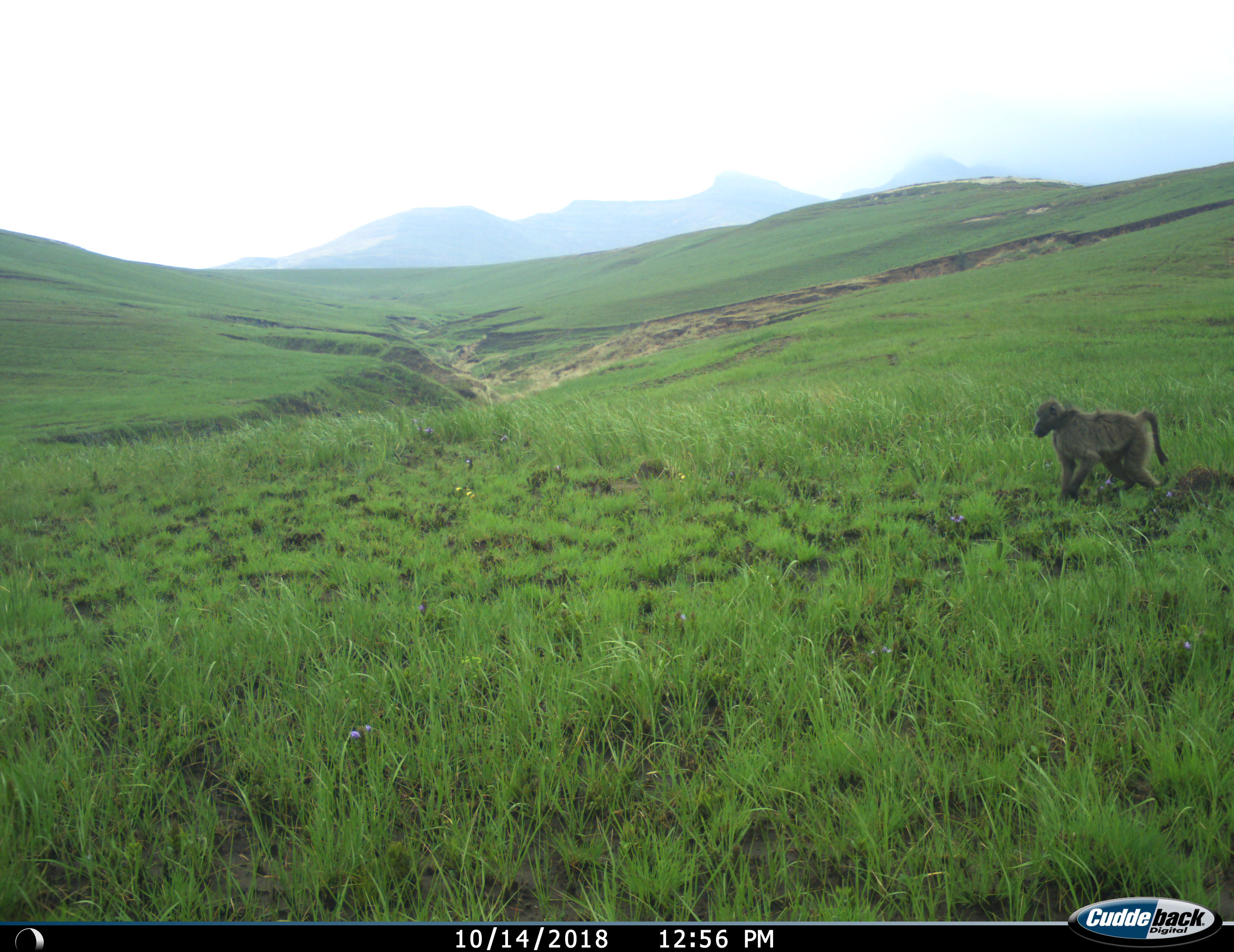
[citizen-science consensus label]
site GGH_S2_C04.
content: unidentified animal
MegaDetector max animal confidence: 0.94